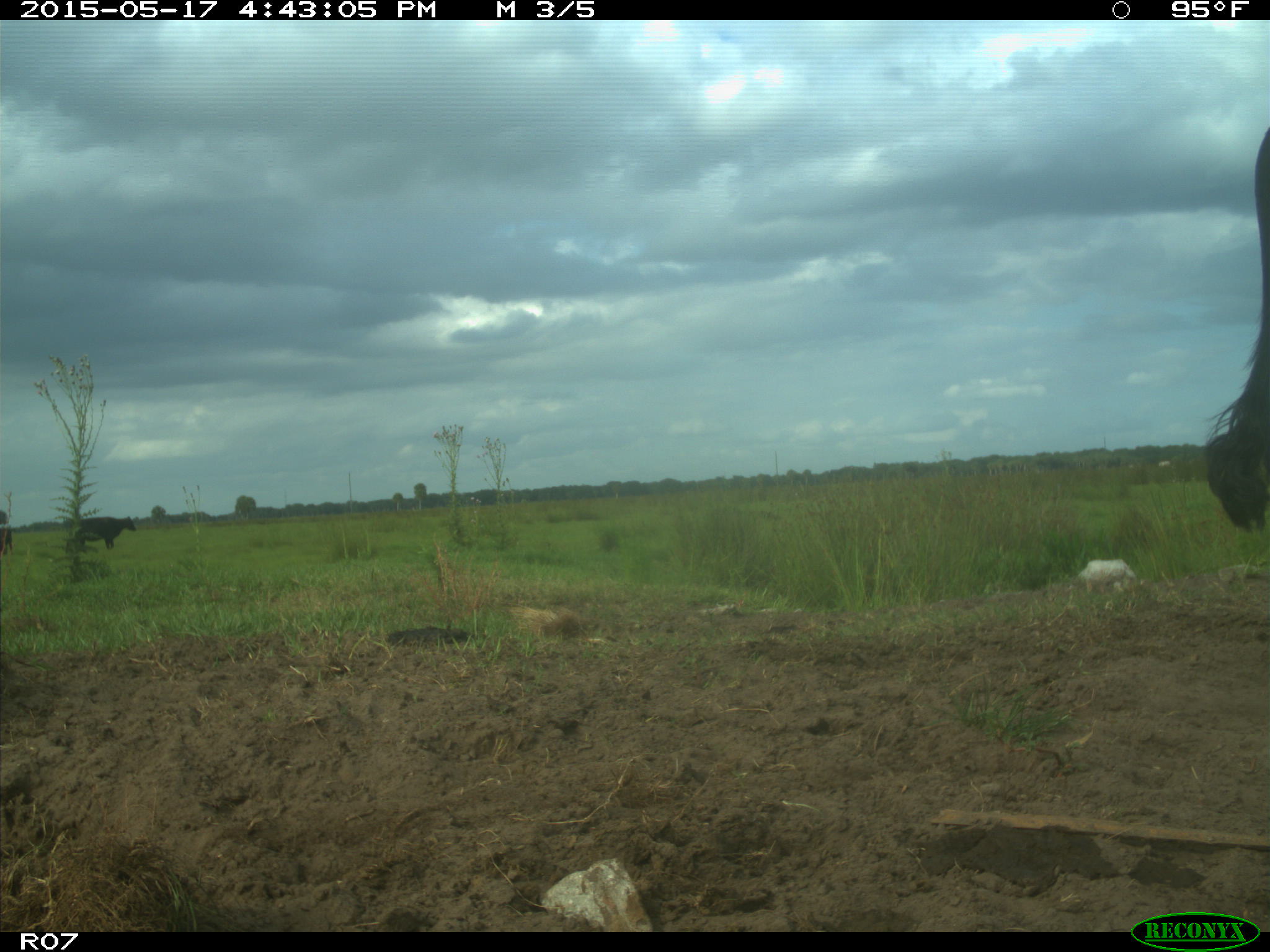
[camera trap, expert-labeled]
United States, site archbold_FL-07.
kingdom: Animalia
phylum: Chordata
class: Mammalia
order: Artiodactyla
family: Bovidae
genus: Bos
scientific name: Bos taurus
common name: domestic cow